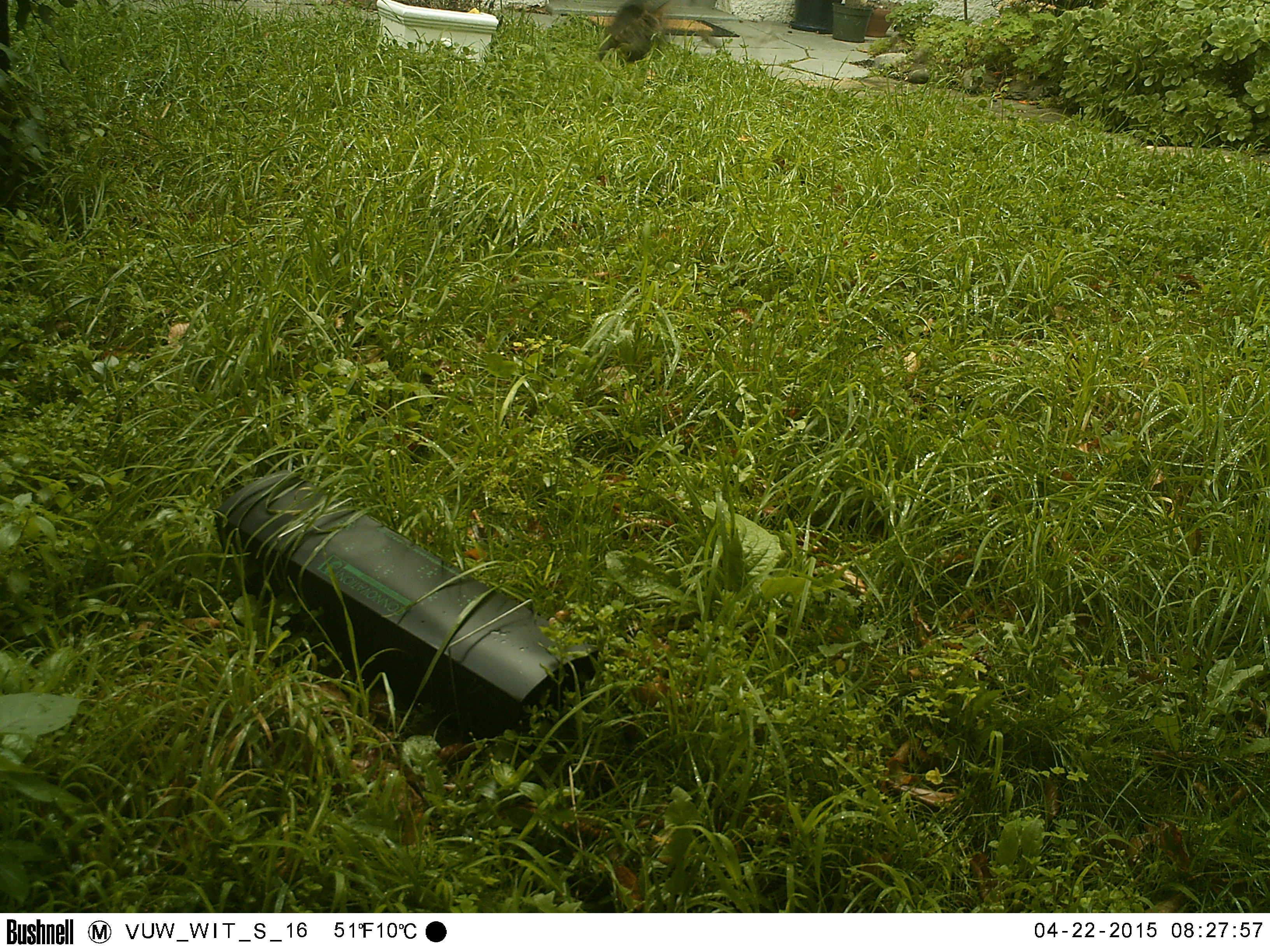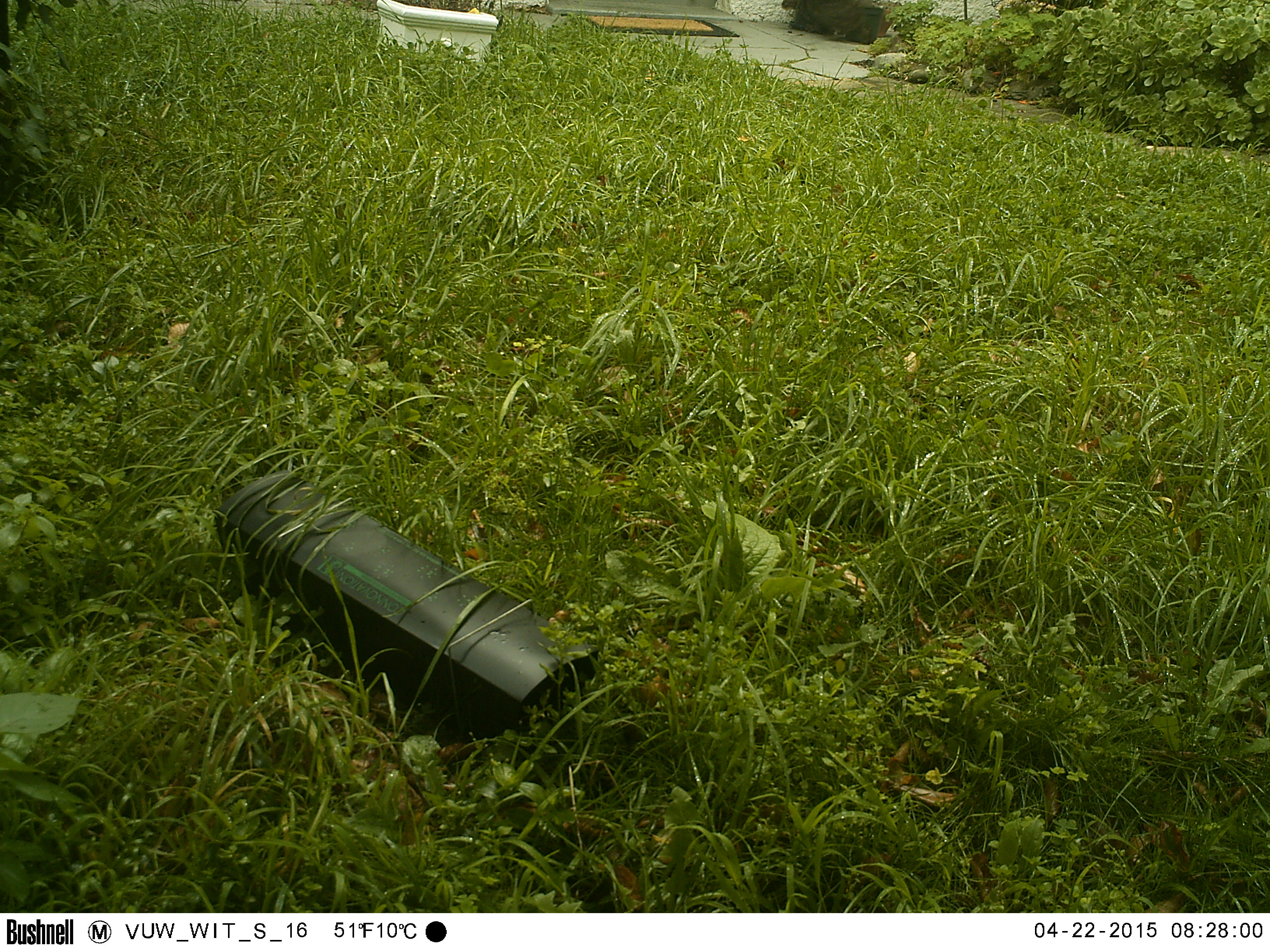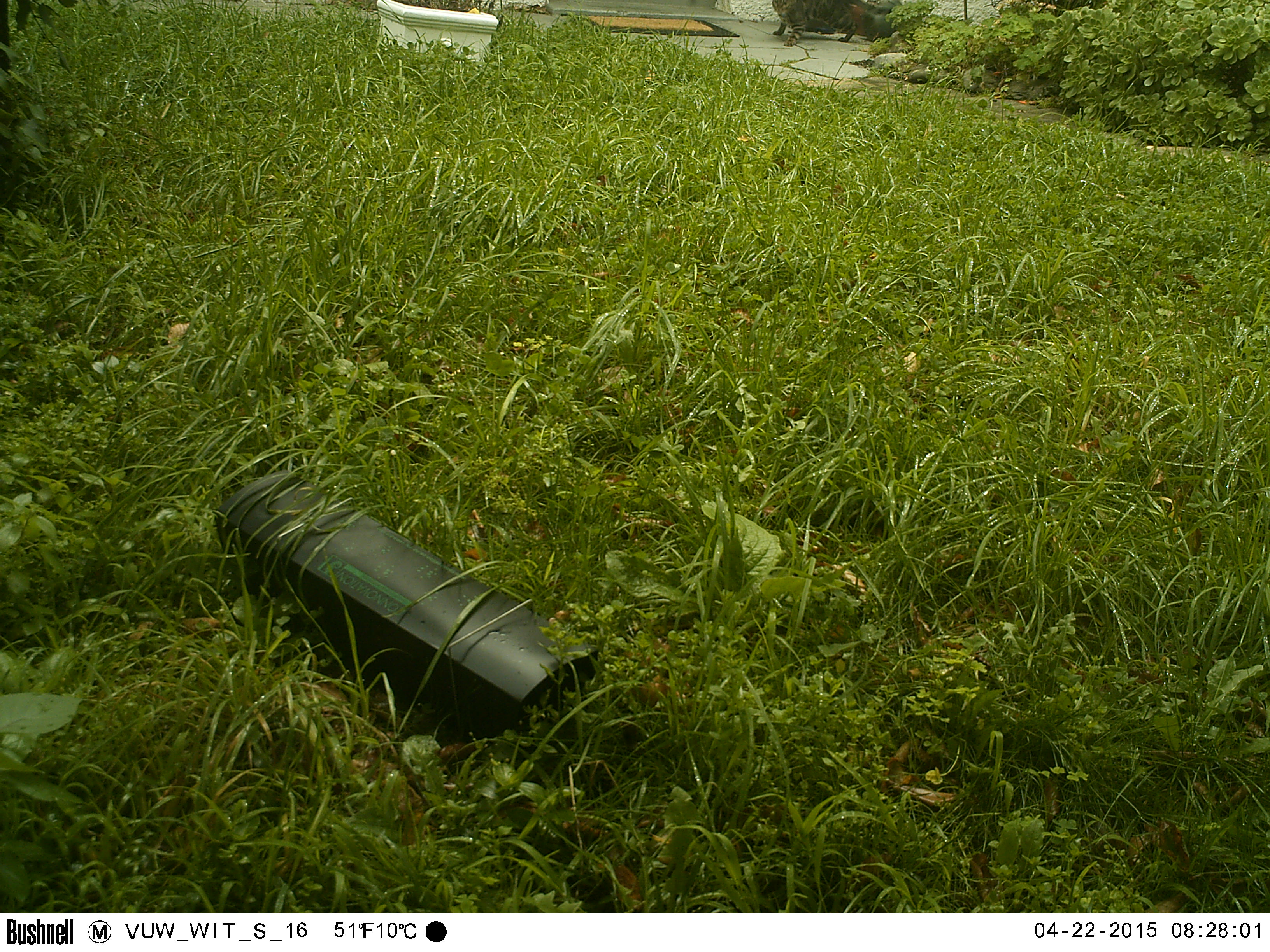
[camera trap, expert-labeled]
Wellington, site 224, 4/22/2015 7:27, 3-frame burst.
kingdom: Animalia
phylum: Chordata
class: Mammalia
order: Carnivora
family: Felidae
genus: Felis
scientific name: Felis catus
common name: cat